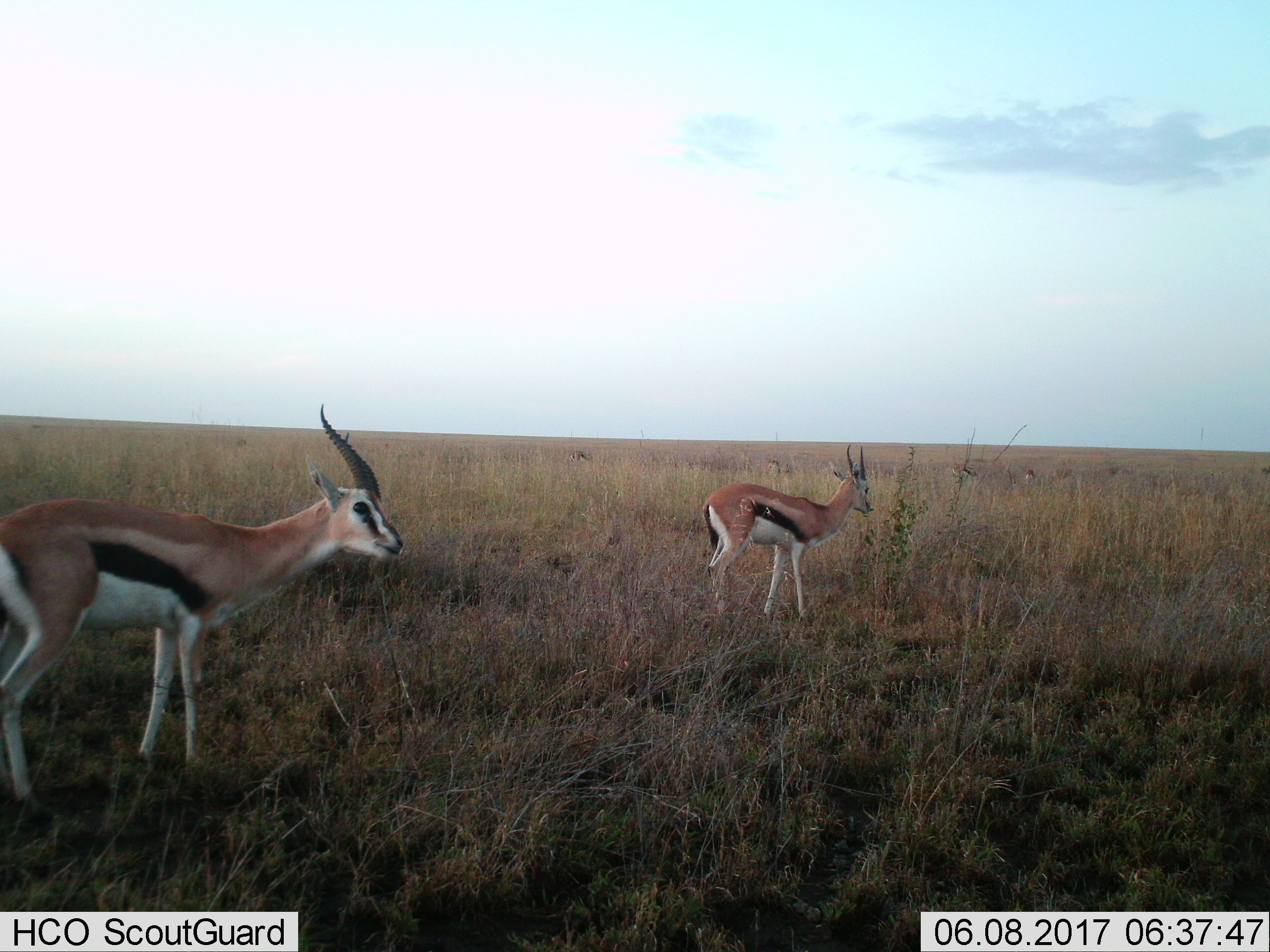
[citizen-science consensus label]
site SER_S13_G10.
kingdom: Animalia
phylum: Chordata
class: Mammalia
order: Artiodactyla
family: Bovidae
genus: Eudorcas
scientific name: Eudorcas thomsonii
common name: thomson's gazelle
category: gazellethomsons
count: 6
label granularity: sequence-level